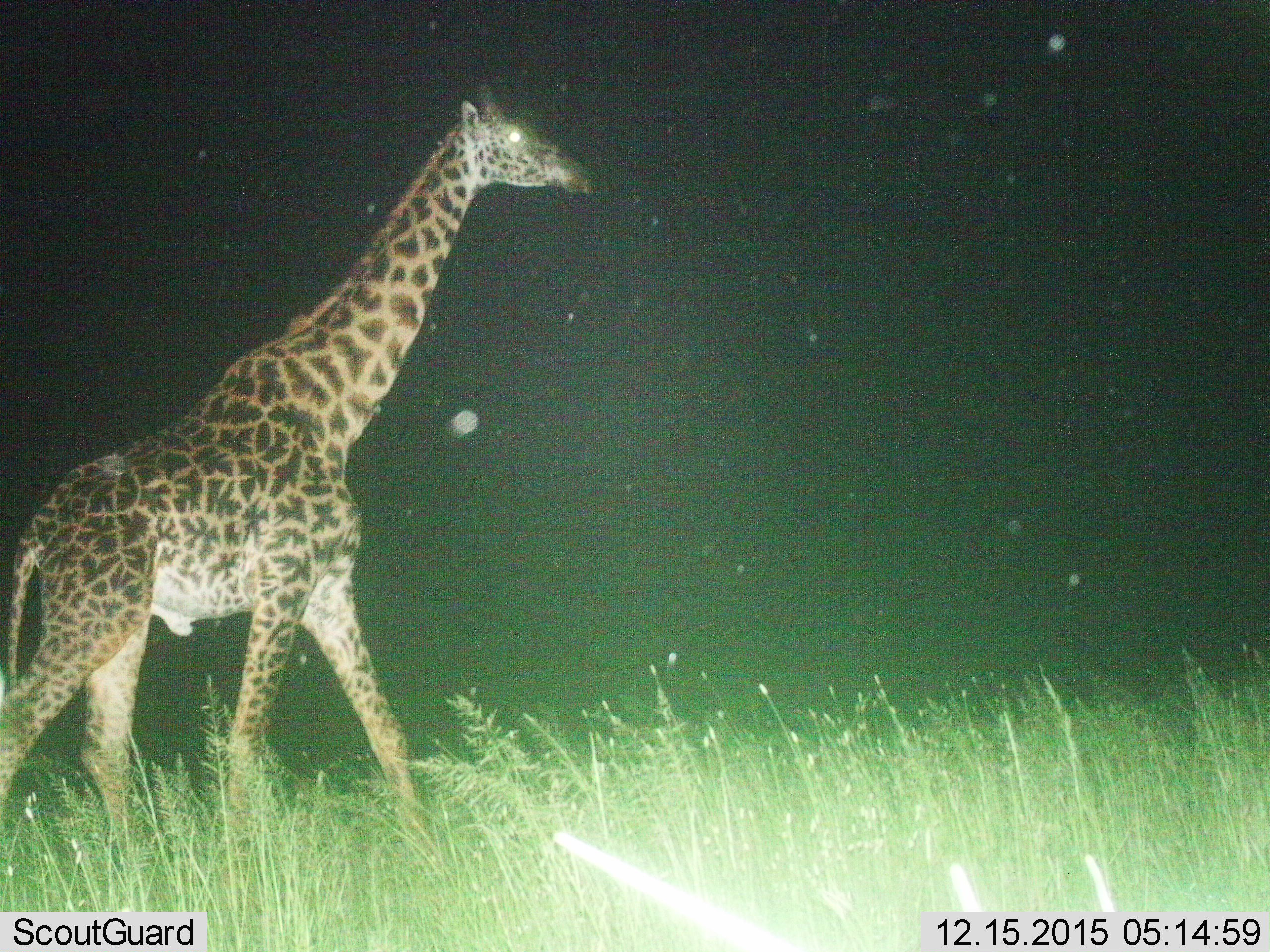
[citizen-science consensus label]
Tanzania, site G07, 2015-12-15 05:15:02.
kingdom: Animalia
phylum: Chordata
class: Mammalia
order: Artiodactyla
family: Giraffidae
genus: Giraffa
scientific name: Giraffa camelopardalis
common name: giraffe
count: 1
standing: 30%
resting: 0%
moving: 80%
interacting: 0%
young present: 0%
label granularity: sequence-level